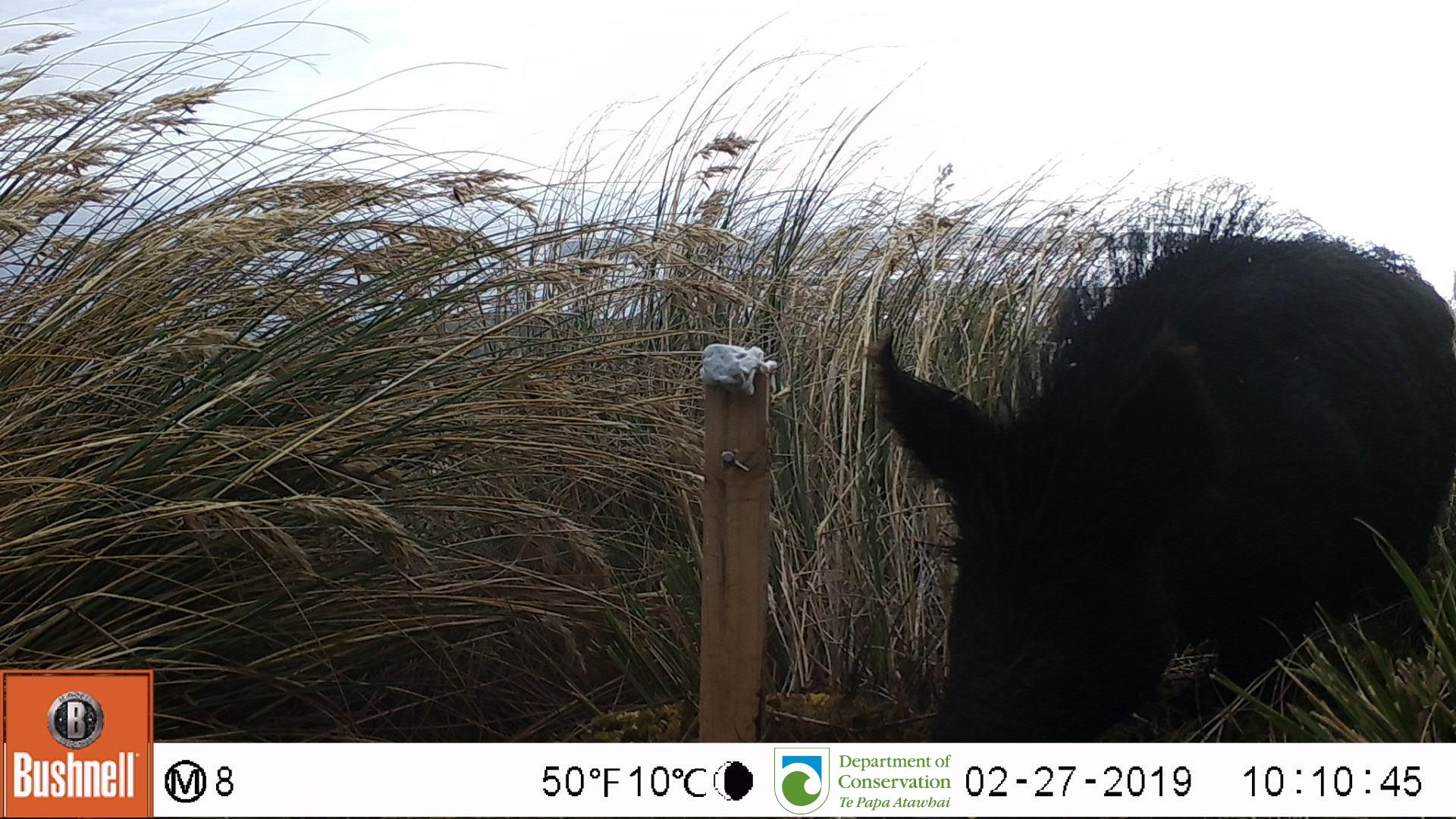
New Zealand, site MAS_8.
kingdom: Animalia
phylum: Chordata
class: Mammalia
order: Artiodactyla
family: Suidae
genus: Sus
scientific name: Sus scrofa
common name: pig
Pig (Sus scrofa).